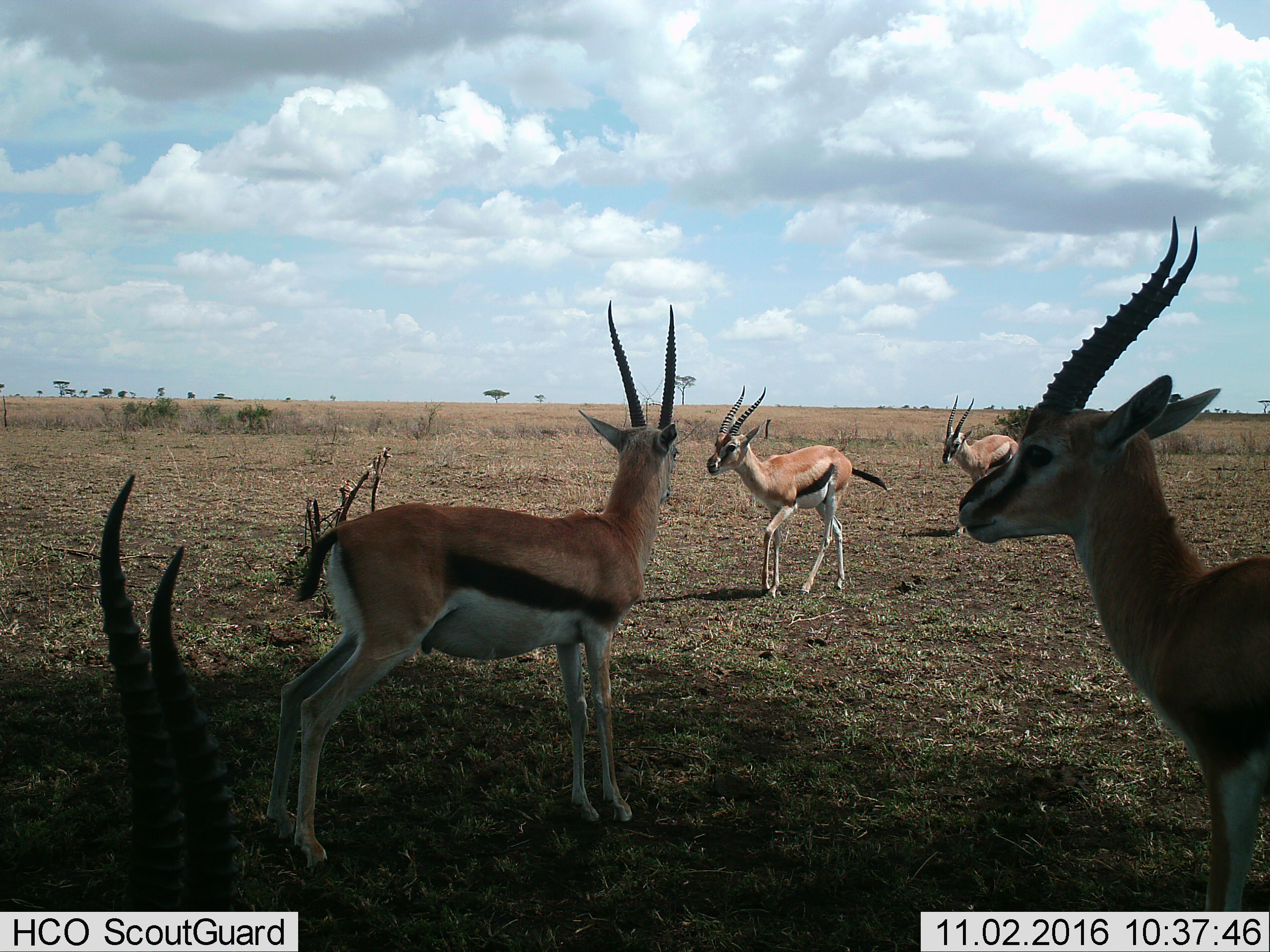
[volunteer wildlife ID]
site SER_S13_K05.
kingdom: Animalia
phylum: Chordata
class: Mammalia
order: Artiodactyla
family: Bovidae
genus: Eudorcas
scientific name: Eudorcas thomsonii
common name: thomson's gazelle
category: gazellethomsons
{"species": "gazellethomsons (thomson's gazelle) (Eudorcas thomsonii)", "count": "5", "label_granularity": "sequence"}